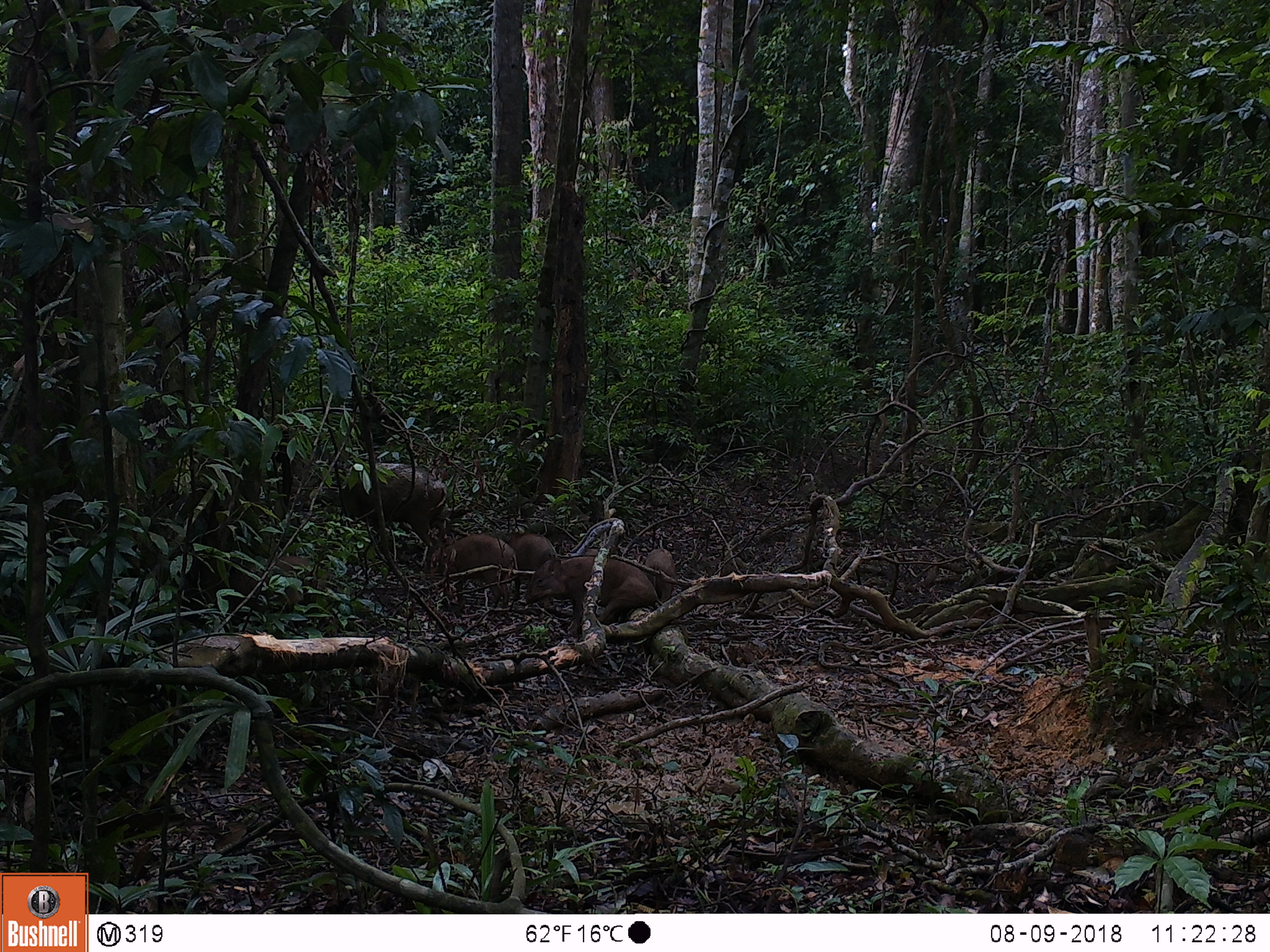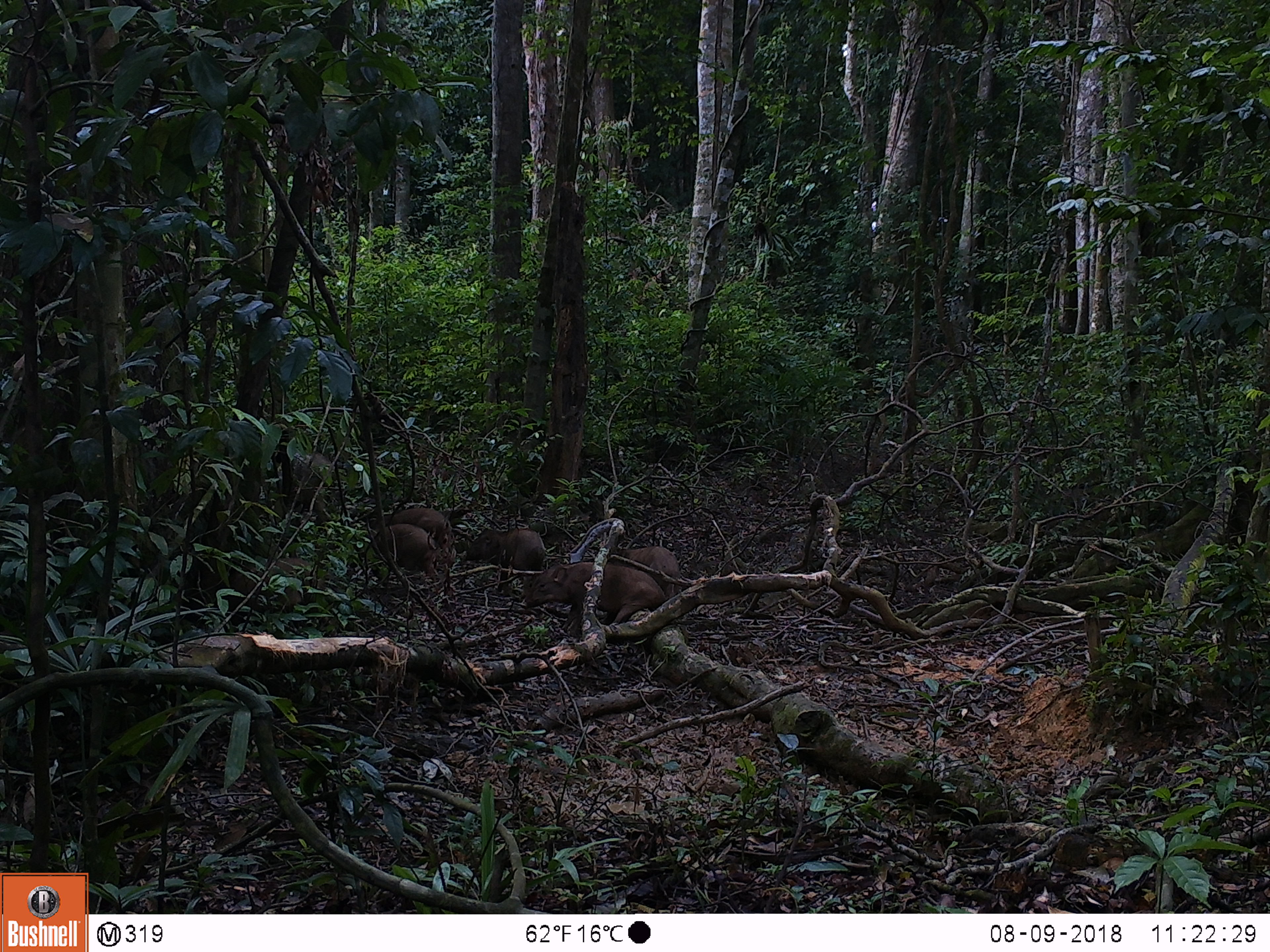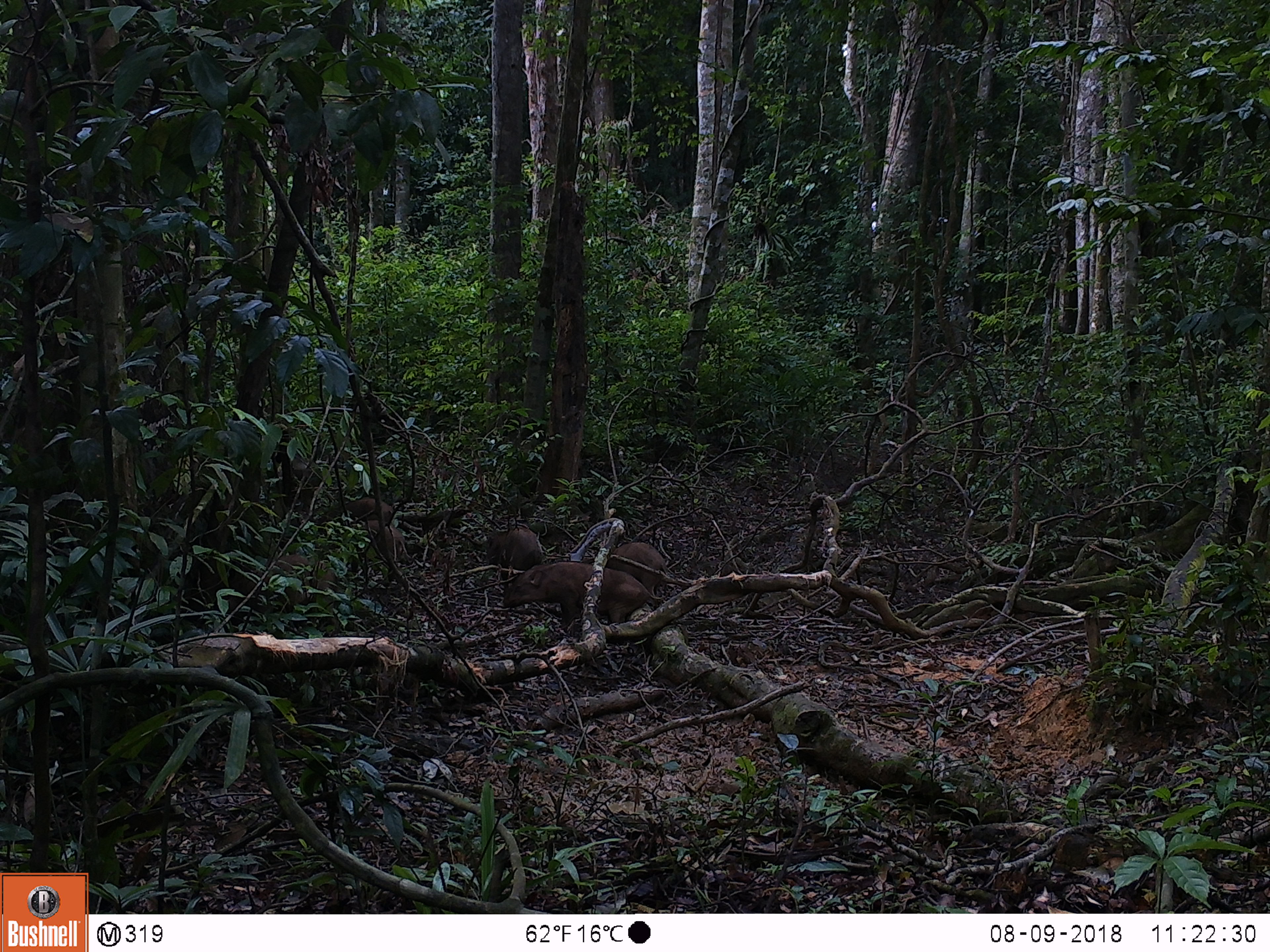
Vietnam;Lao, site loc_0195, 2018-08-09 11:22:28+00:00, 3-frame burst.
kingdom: Animalia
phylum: Chordata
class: Mammalia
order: Artiodactyla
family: Suidae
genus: Sus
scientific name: Sus scrofa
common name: eurasian wild pig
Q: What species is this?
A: Eurasian wild pig (Sus scrofa).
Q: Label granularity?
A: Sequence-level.